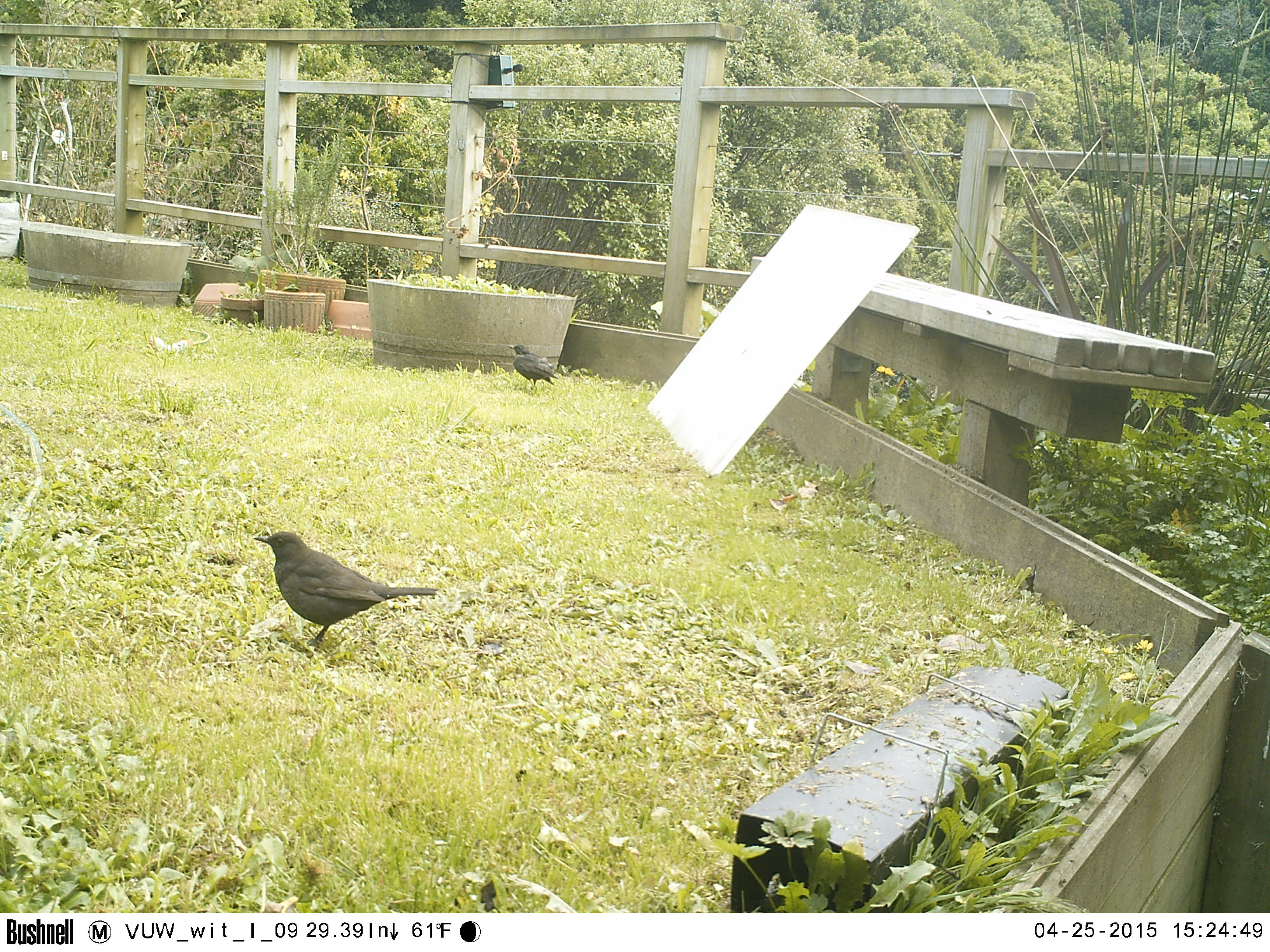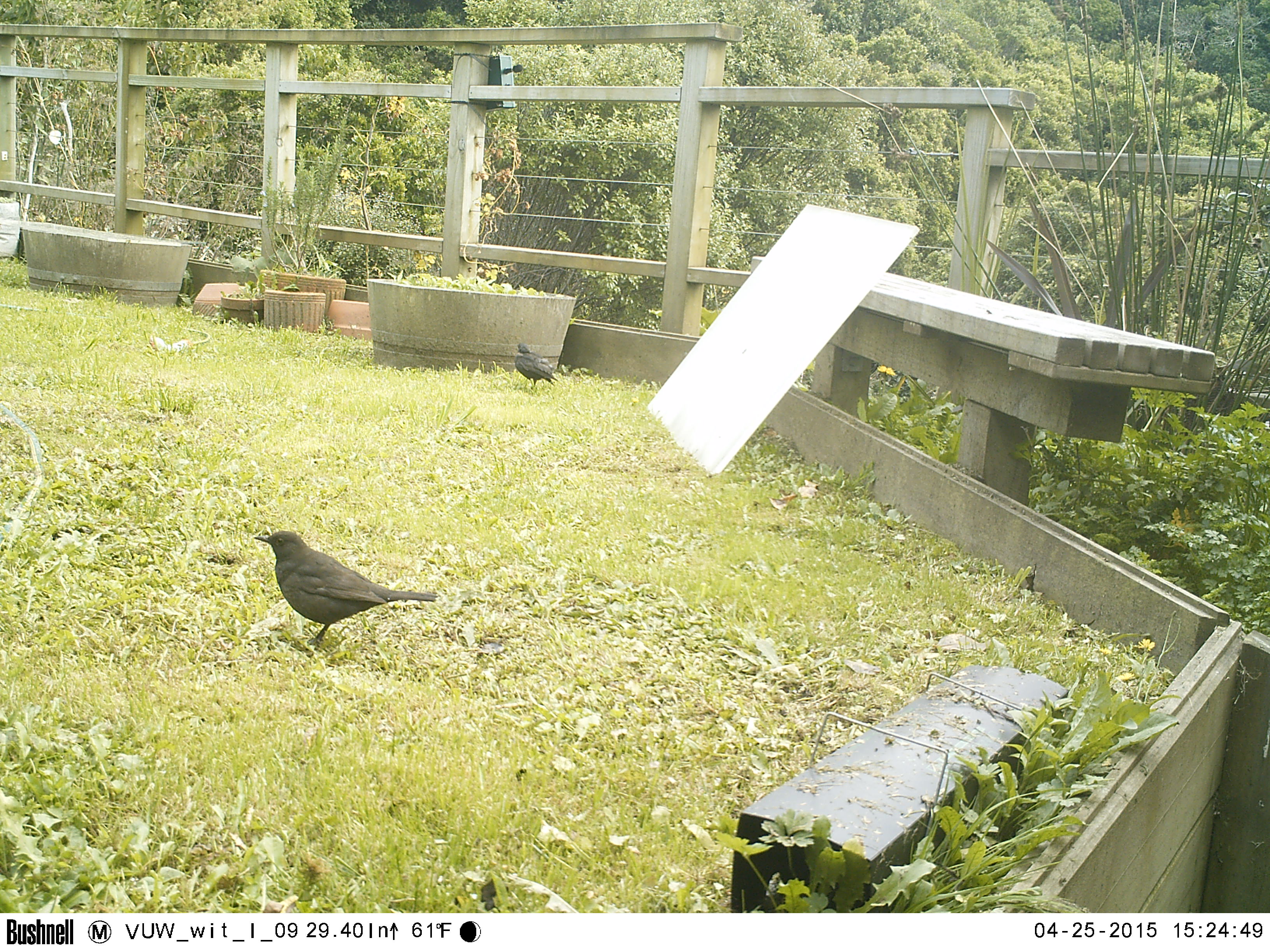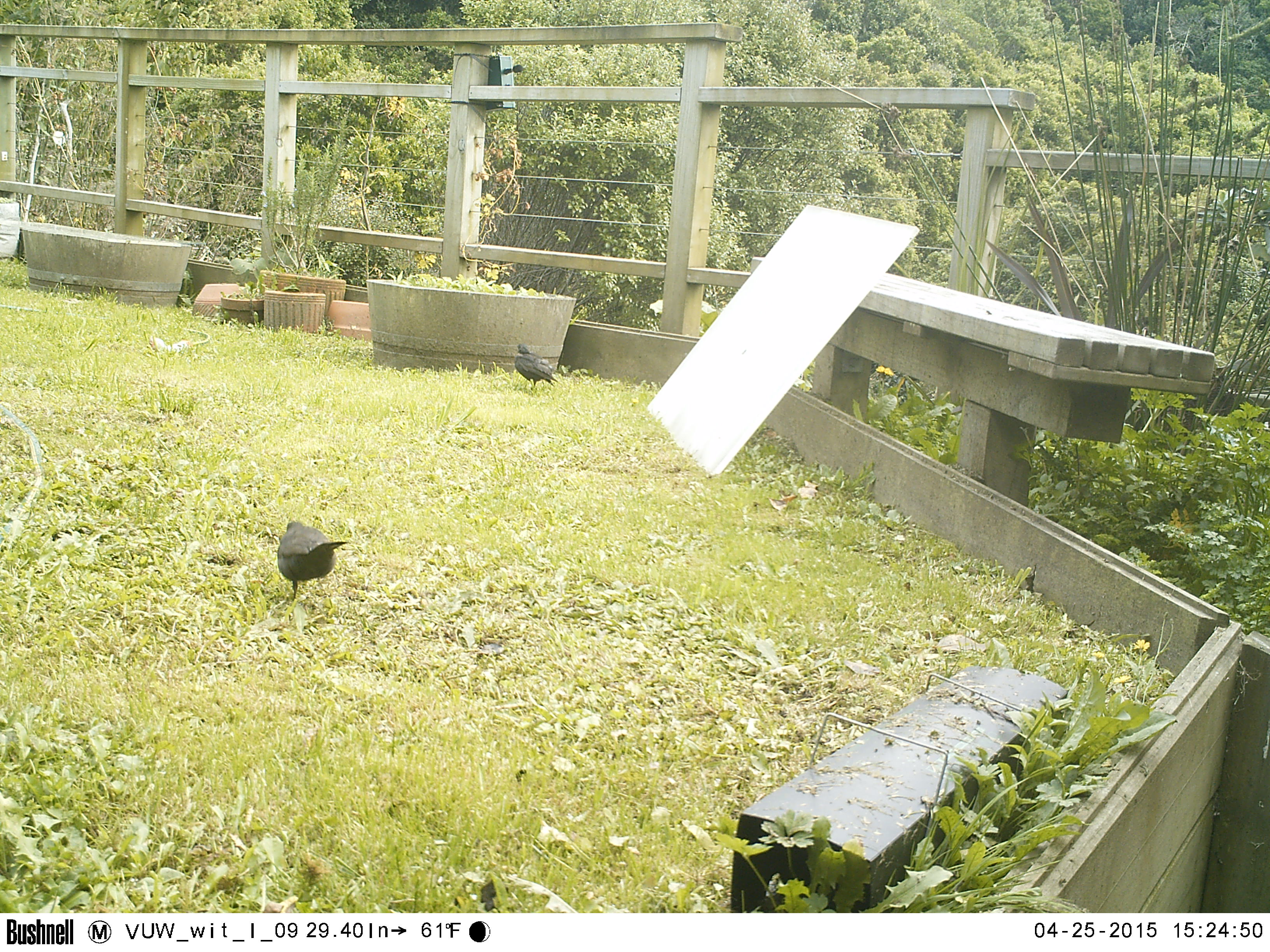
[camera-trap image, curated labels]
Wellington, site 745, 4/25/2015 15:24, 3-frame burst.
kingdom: Animalia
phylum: Chordata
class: Aves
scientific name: Aves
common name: bird